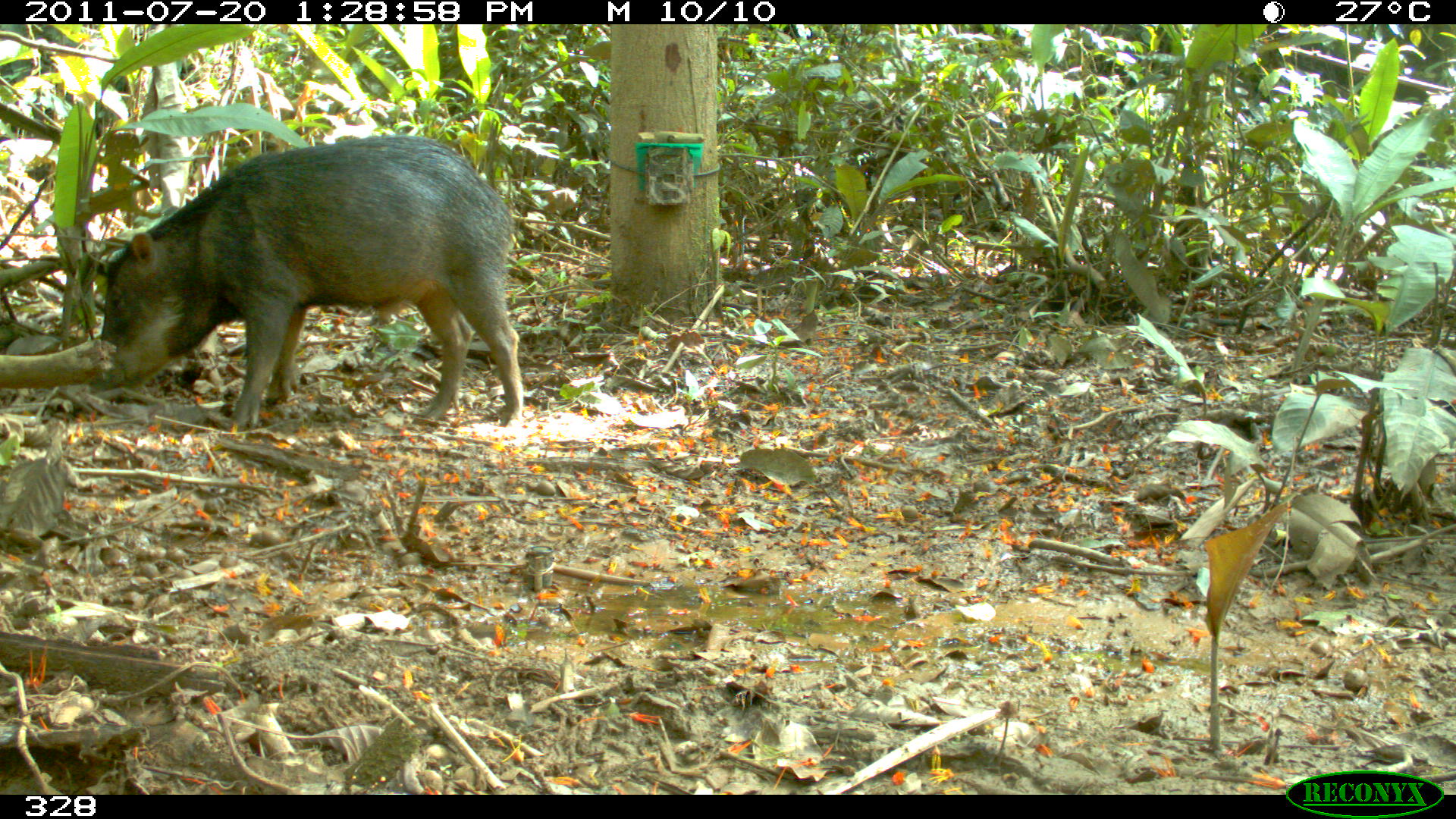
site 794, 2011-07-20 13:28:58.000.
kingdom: Animalia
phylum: Chordata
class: Mammalia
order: Artiodactyla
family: Tayassuidae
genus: Tayassu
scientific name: Tayassu pecari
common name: white-lipped peccary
Tayassu pecari (white-lipped peccary).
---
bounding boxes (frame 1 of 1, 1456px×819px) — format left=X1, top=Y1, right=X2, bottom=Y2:
tayassu pecari: left=88, top=134, right=522, bottom=428